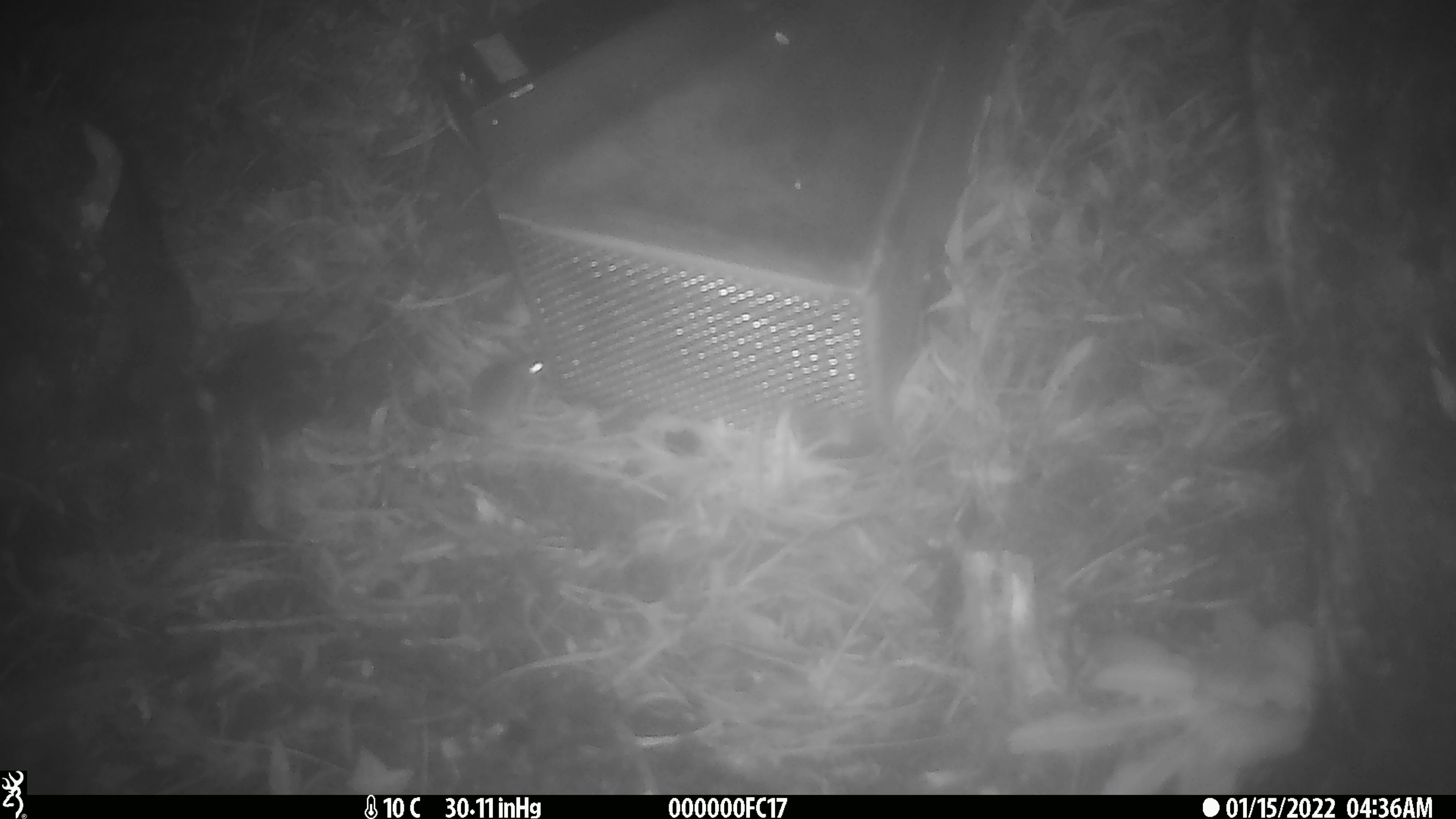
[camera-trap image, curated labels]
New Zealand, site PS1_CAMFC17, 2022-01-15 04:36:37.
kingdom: Animalia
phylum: Chordata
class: Mammalia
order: Rodentia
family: Muridae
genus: Mus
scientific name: Mus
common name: mouse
Mouse (Mus).